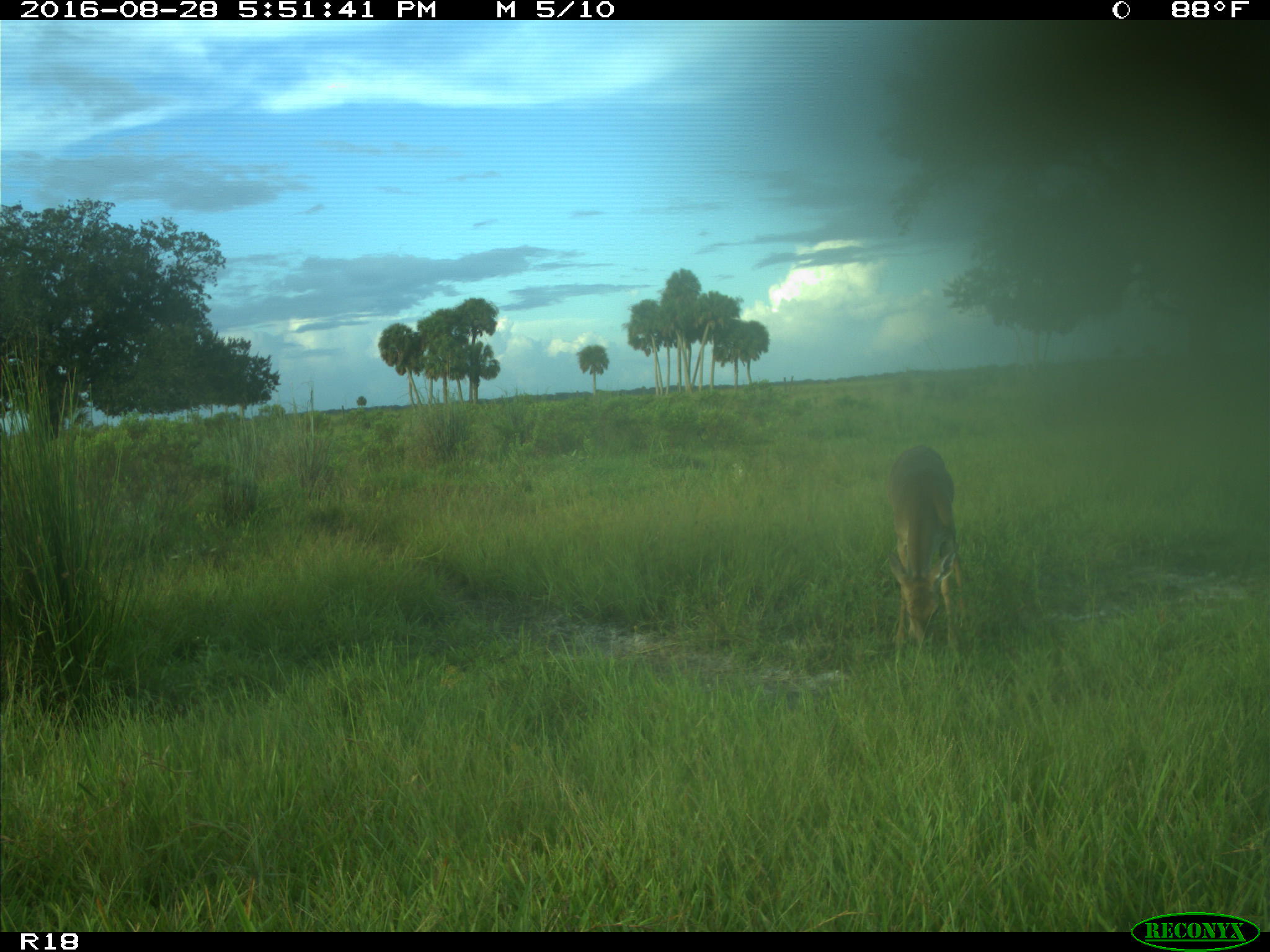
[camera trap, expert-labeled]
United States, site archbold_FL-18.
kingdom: Animalia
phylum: Chordata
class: Mammalia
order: Artiodactyla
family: Cervidae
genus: Odocoileus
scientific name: Odocoileus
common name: deer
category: unidentified deer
Unidentified deer (deer) (Odocoileus).